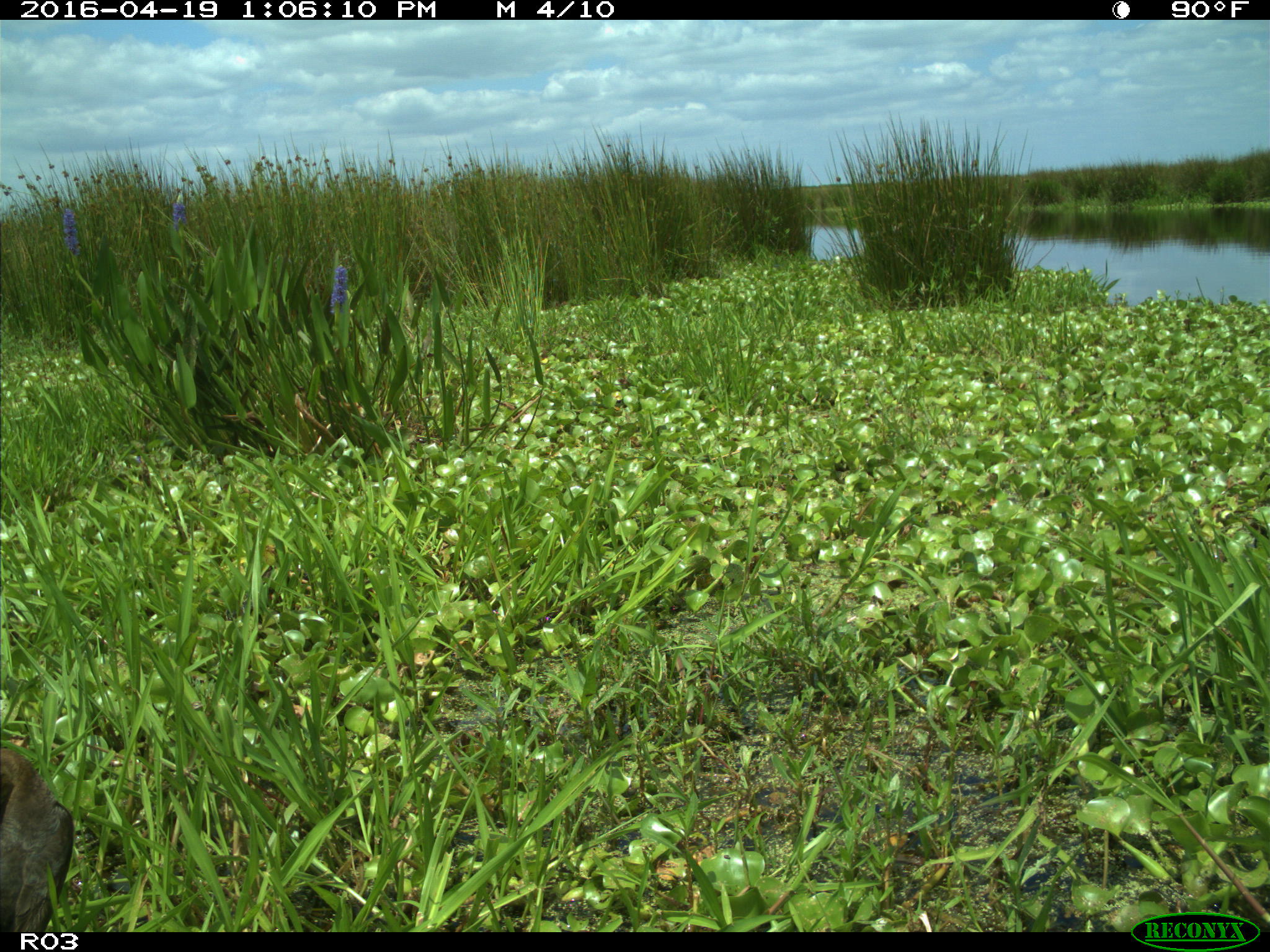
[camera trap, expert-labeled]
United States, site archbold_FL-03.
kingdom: Animalia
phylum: Chordata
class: Aves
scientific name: Aves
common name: birds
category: unidentified bird